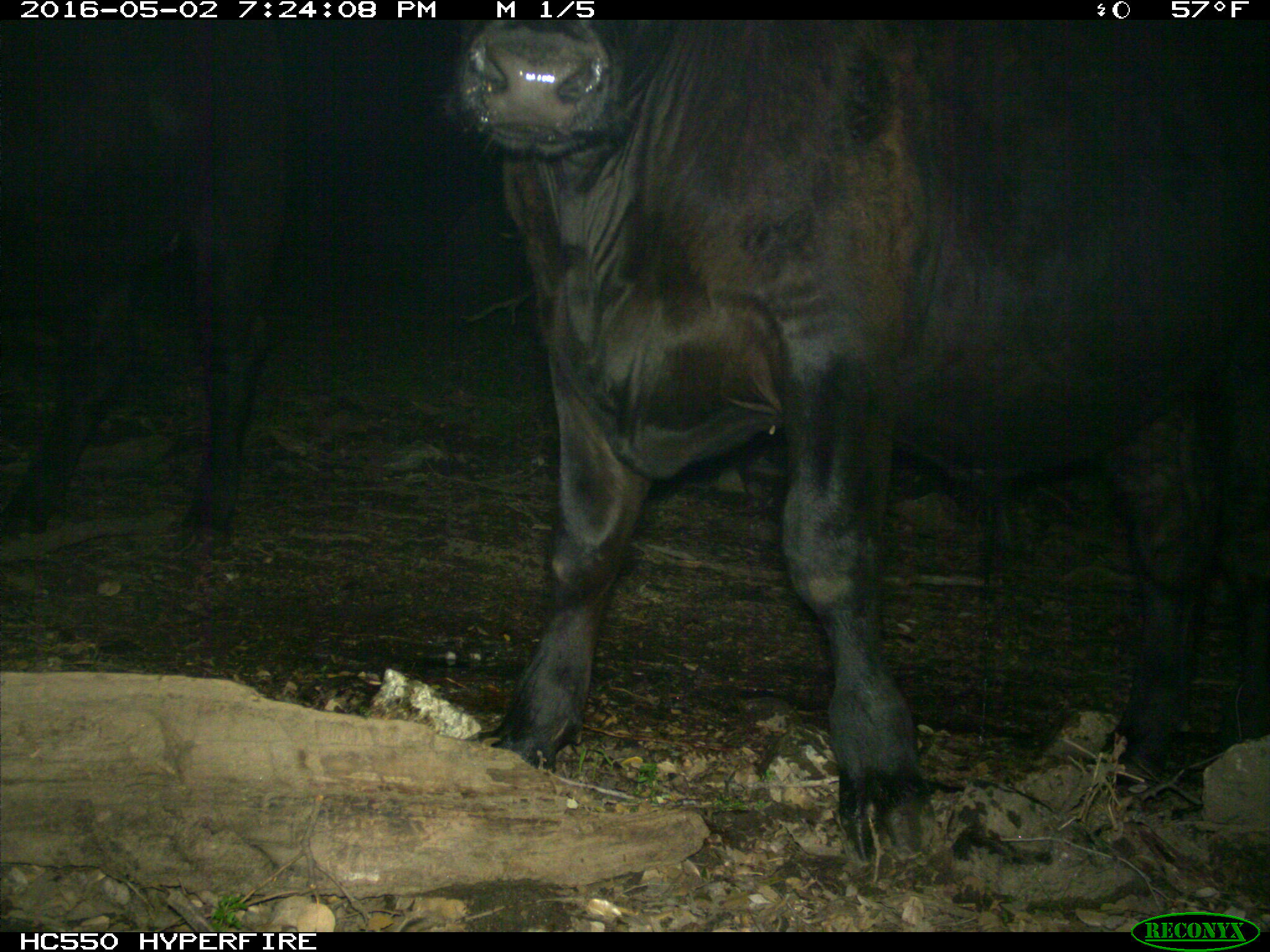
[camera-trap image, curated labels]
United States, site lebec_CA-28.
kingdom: Animalia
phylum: Chordata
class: Mammalia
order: Artiodactyla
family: Bovidae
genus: Bos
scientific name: Bos taurus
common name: domestic cow